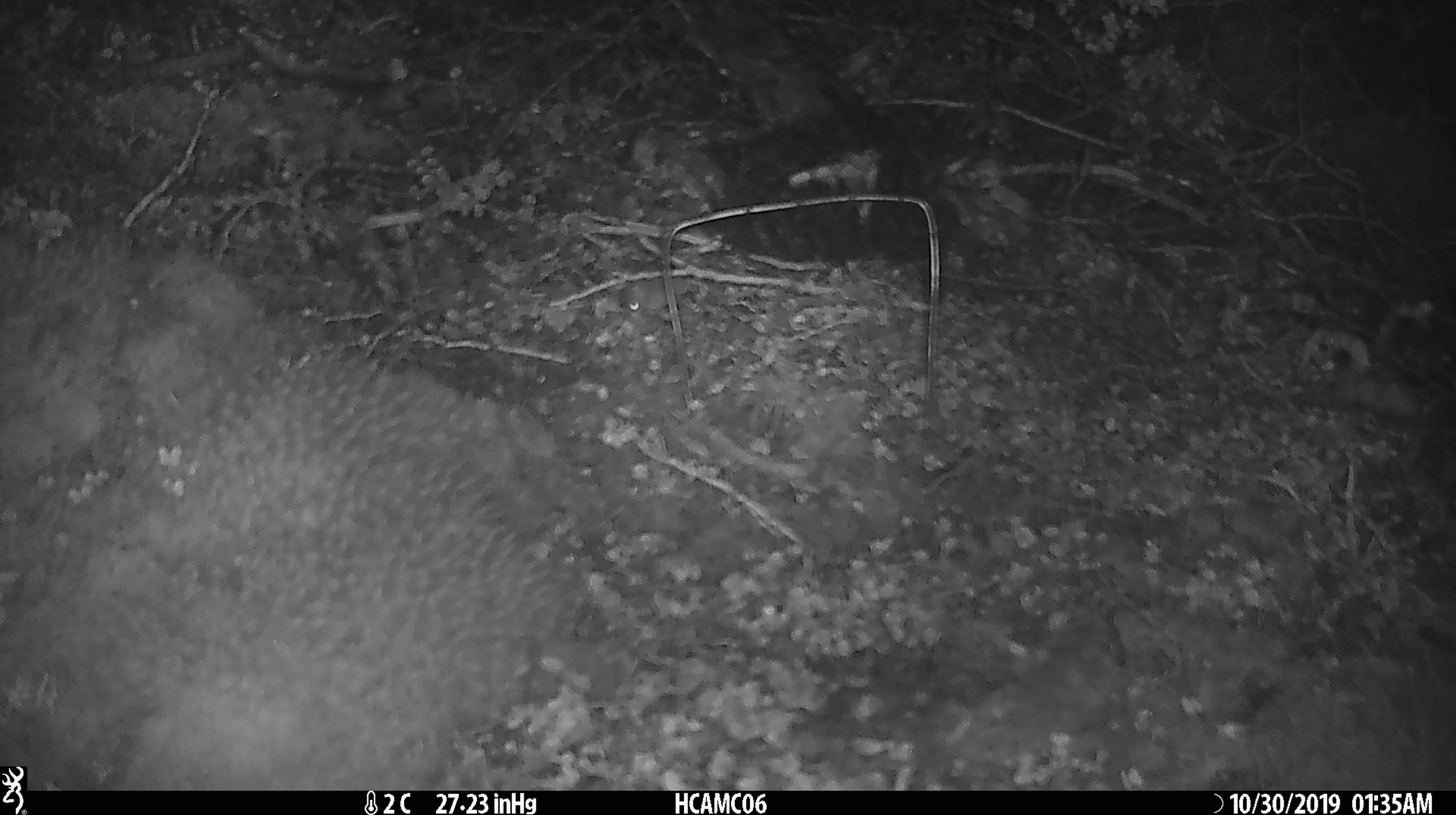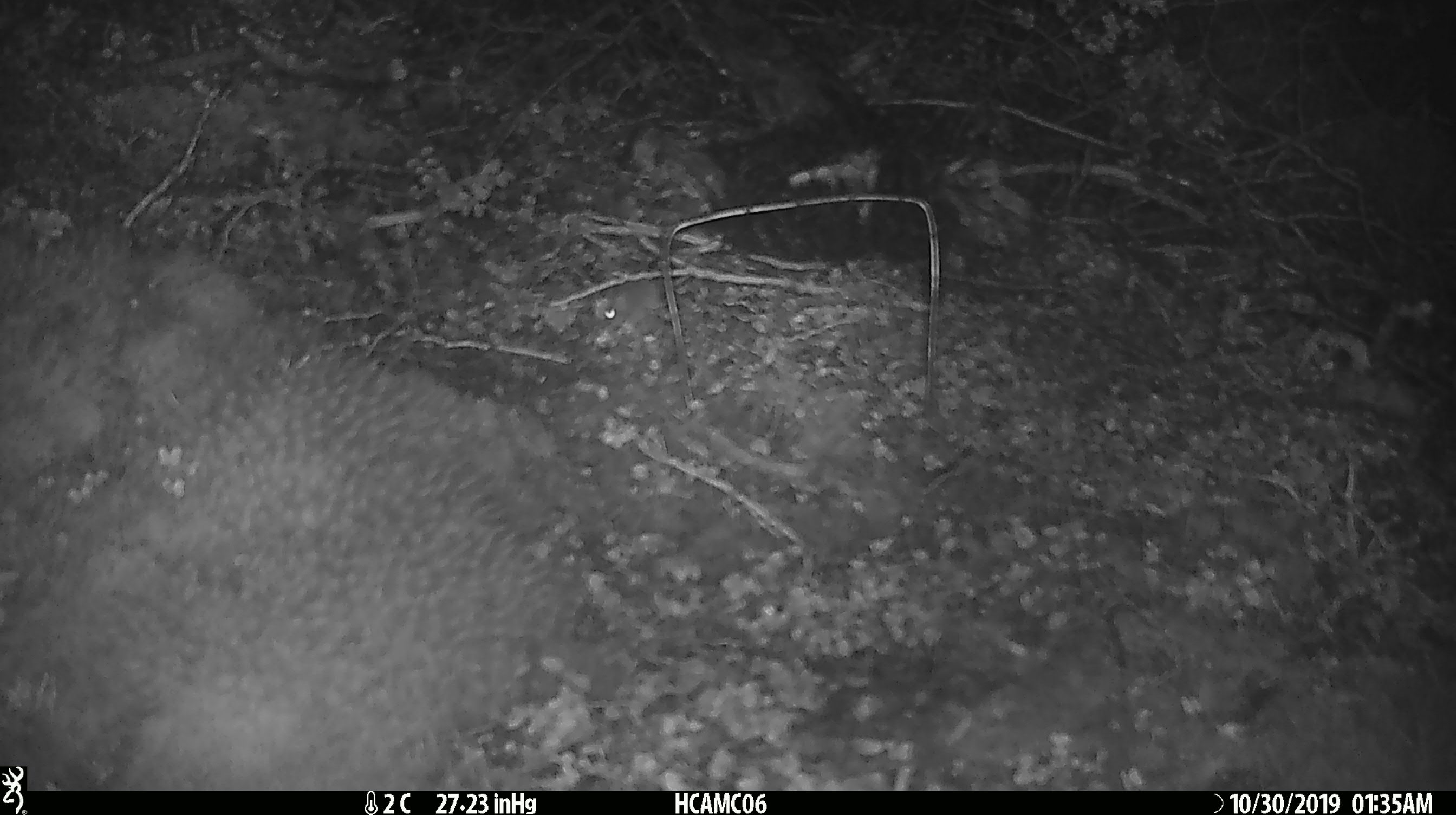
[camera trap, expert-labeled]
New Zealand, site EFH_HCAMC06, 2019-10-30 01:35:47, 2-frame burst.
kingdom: Animalia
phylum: Chordata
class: Mammalia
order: Rodentia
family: Muridae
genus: Mus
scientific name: Mus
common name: mouse